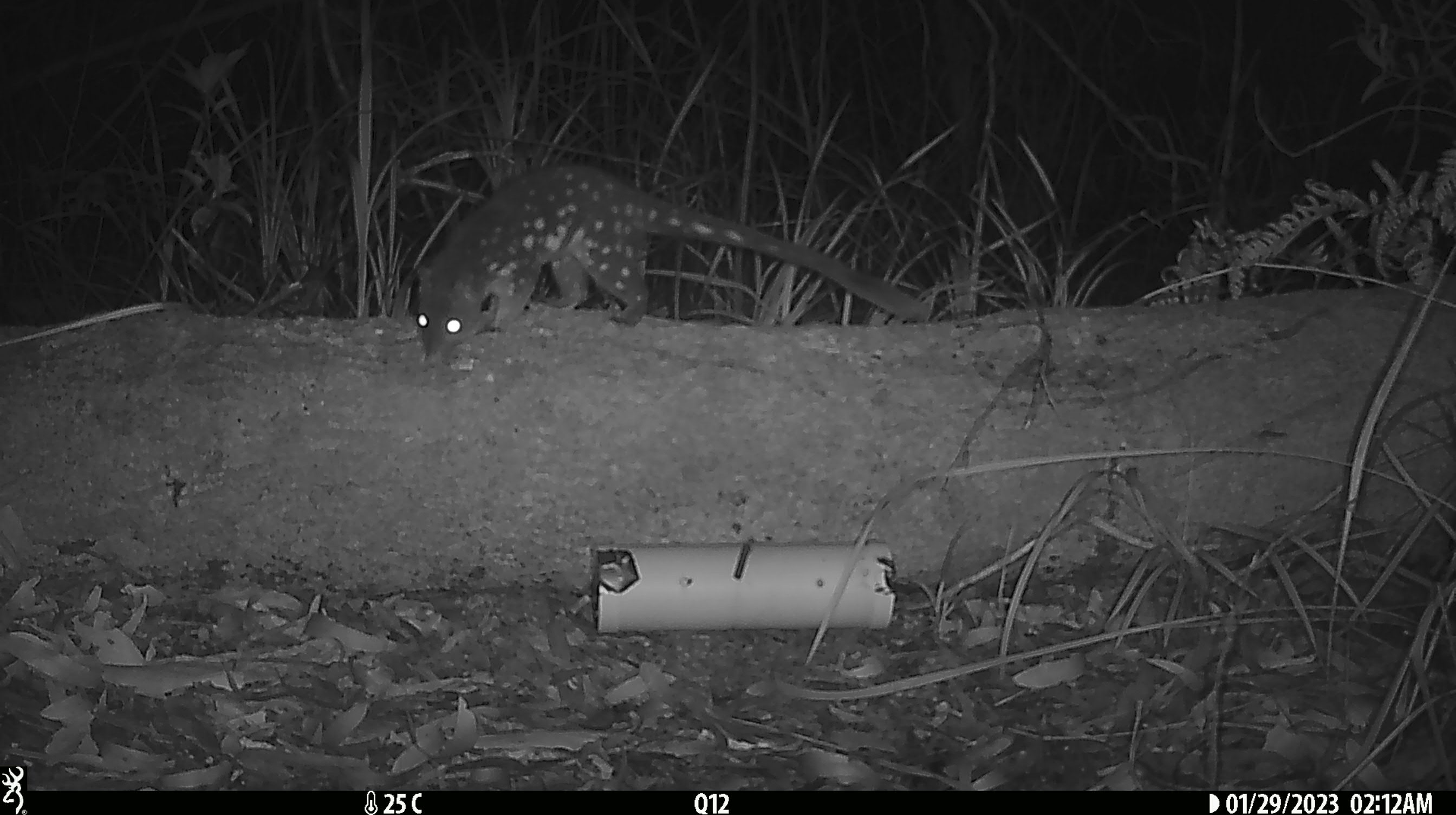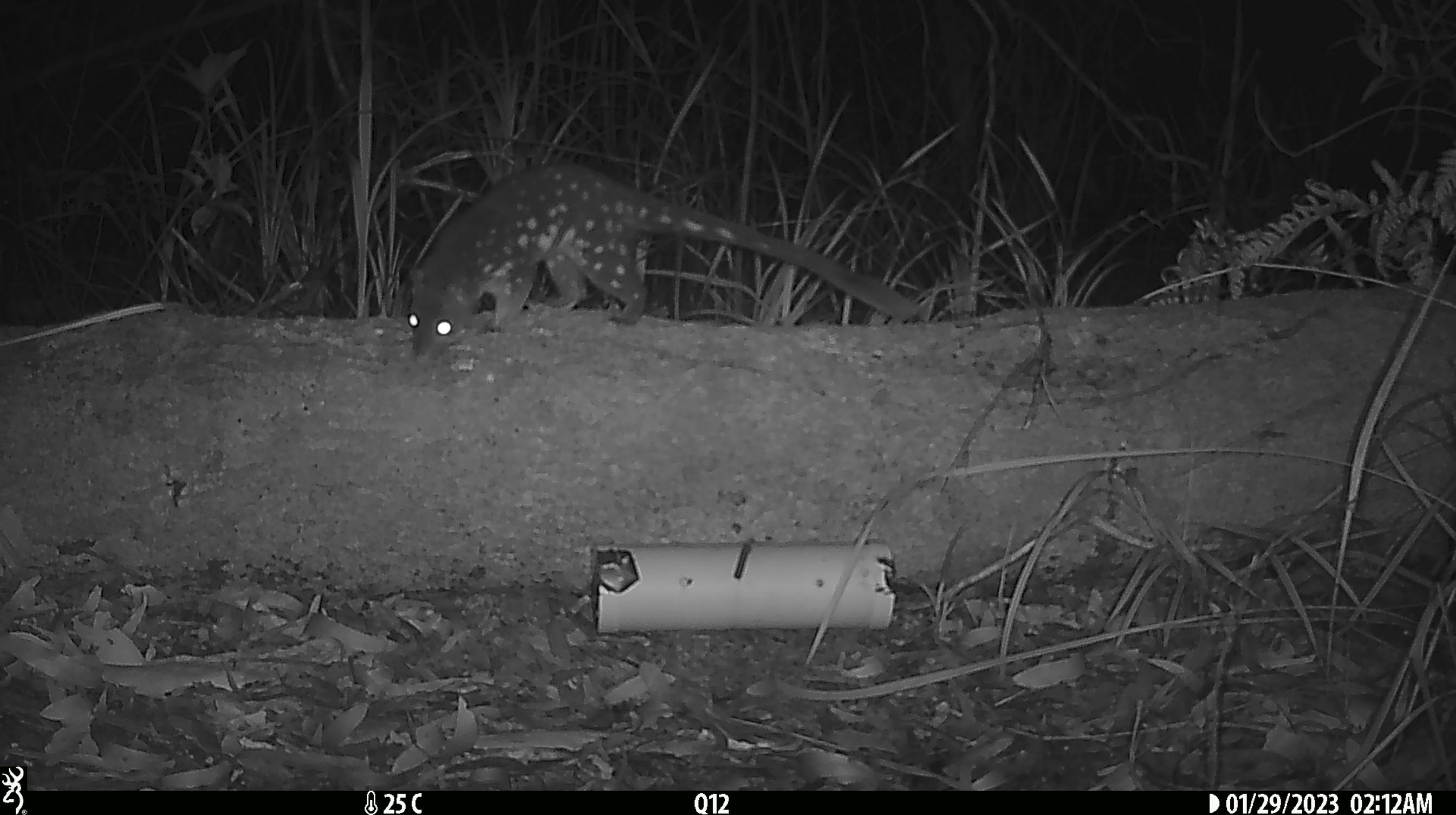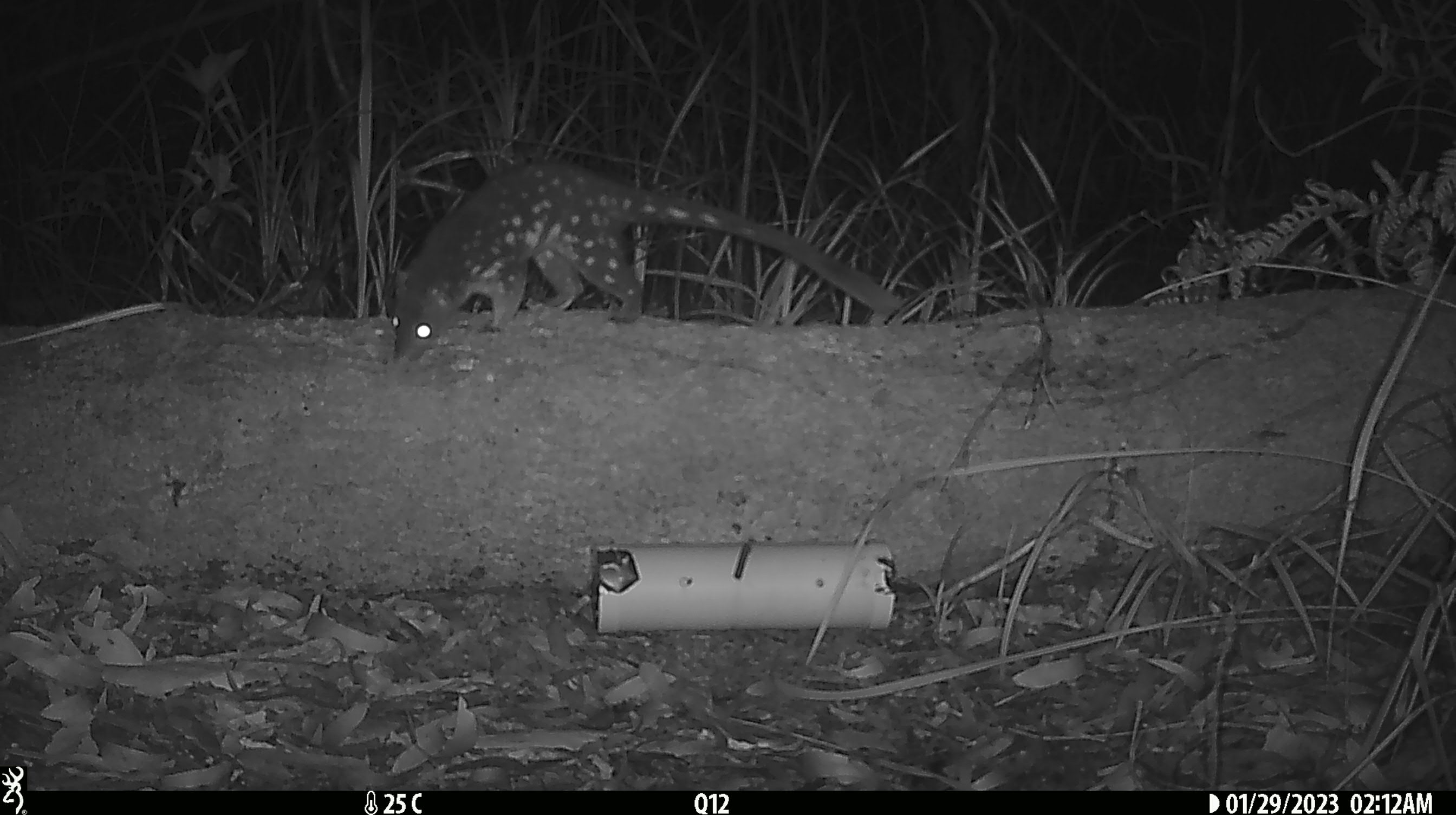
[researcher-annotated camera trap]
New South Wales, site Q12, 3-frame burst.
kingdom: Animalia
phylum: Chordata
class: Mammalia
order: Dasyuromorphia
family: Dasyuridae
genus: Dasyurus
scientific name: Dasyurus maculatus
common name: spotted-tailed quoll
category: quoll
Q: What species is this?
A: Quoll (spotted-tailed quoll) (Dasyurus maculatus).